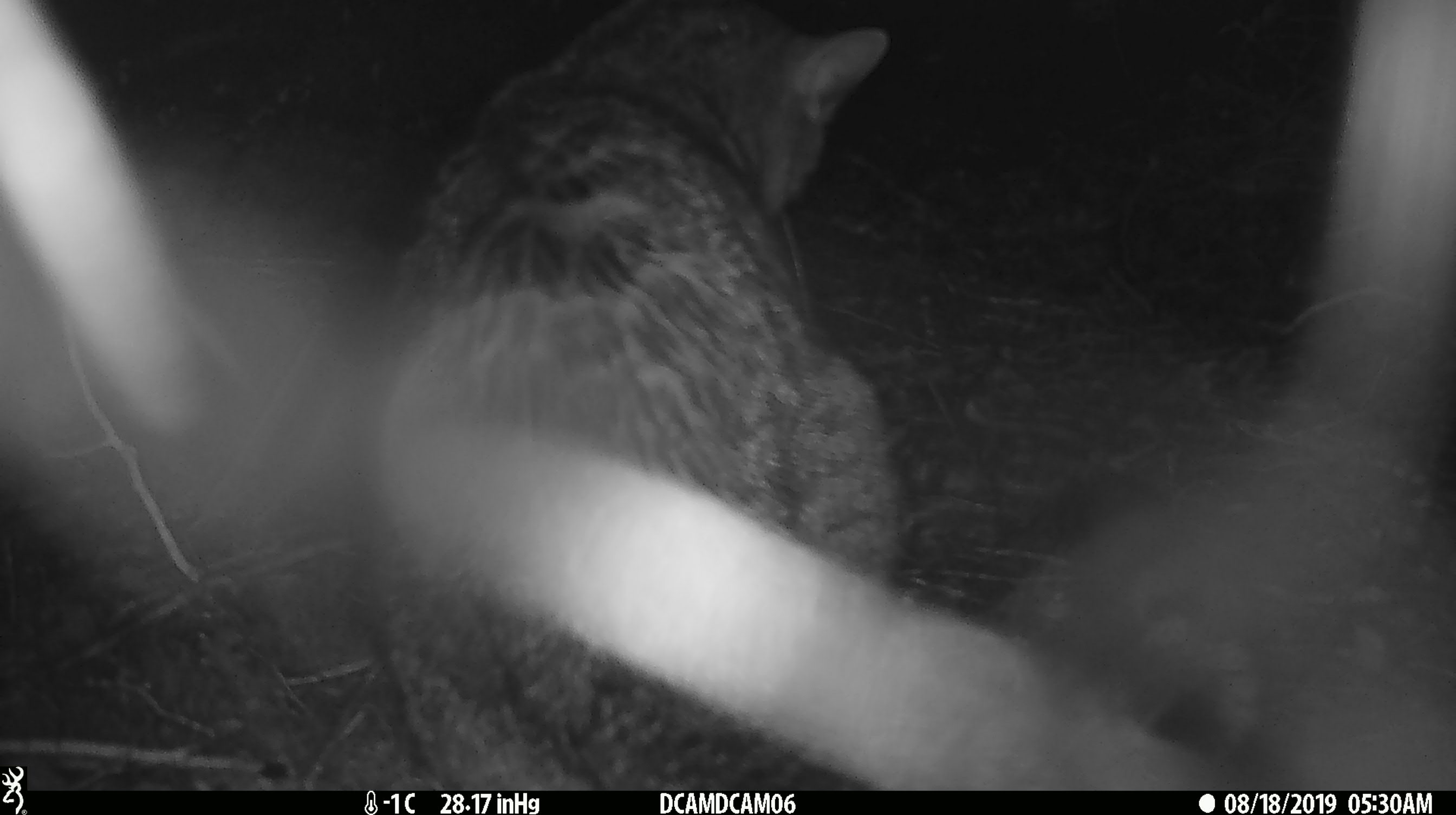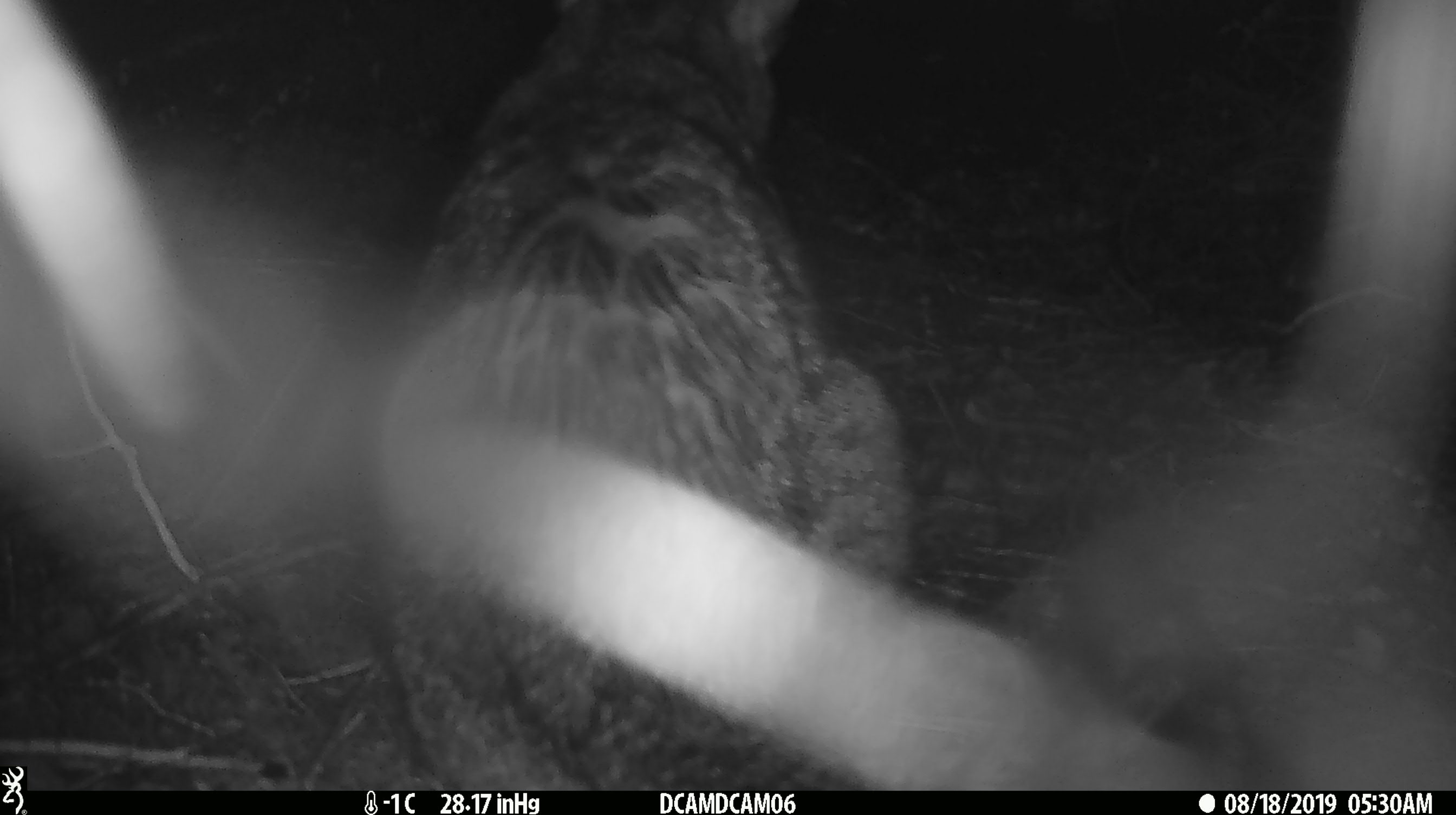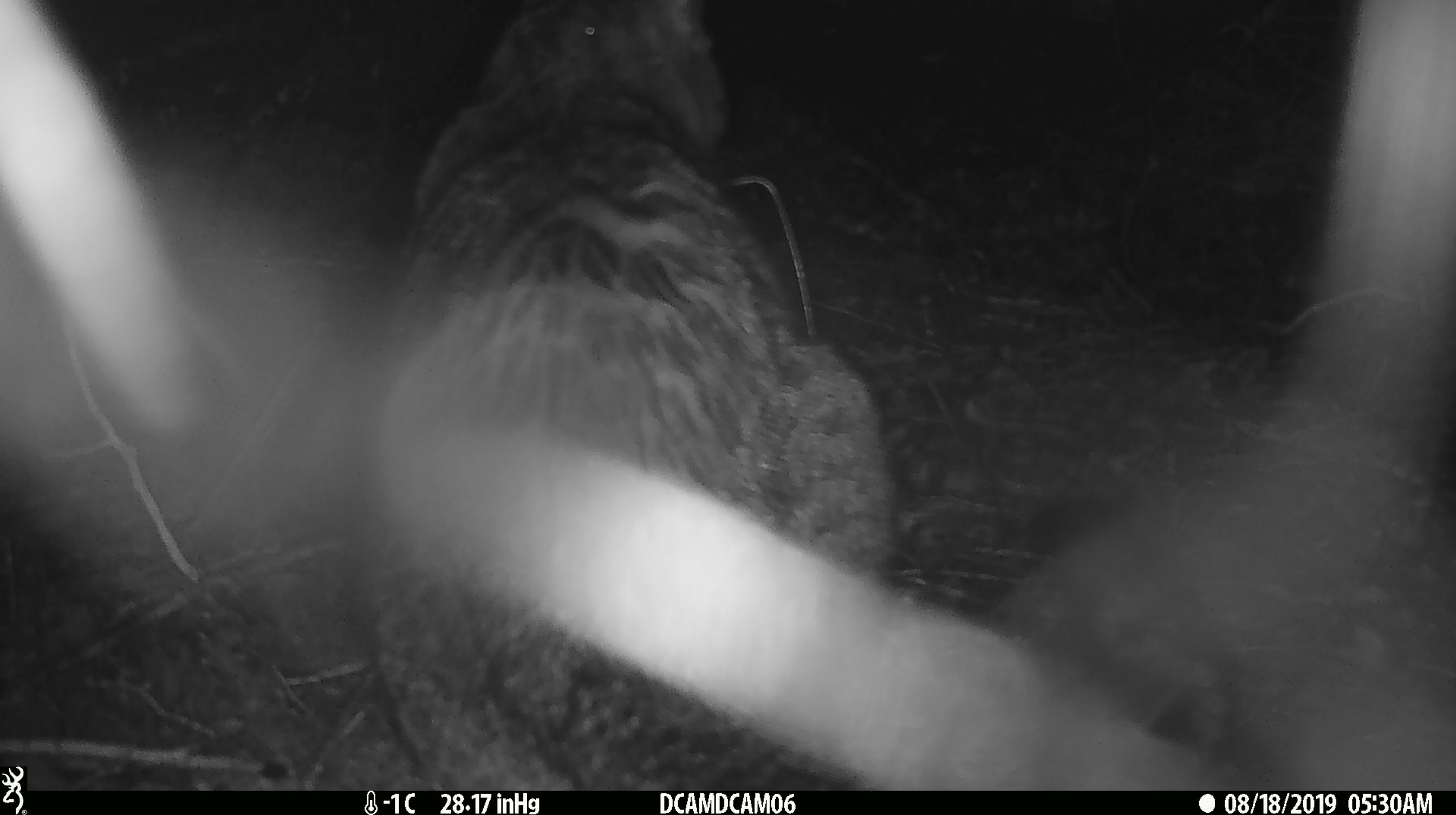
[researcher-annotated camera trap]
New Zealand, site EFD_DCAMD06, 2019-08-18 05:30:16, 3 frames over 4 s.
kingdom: Animalia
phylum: Chordata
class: Mammalia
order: Carnivora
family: Felidae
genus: Felis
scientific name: Felis catus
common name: domestic cat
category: cat